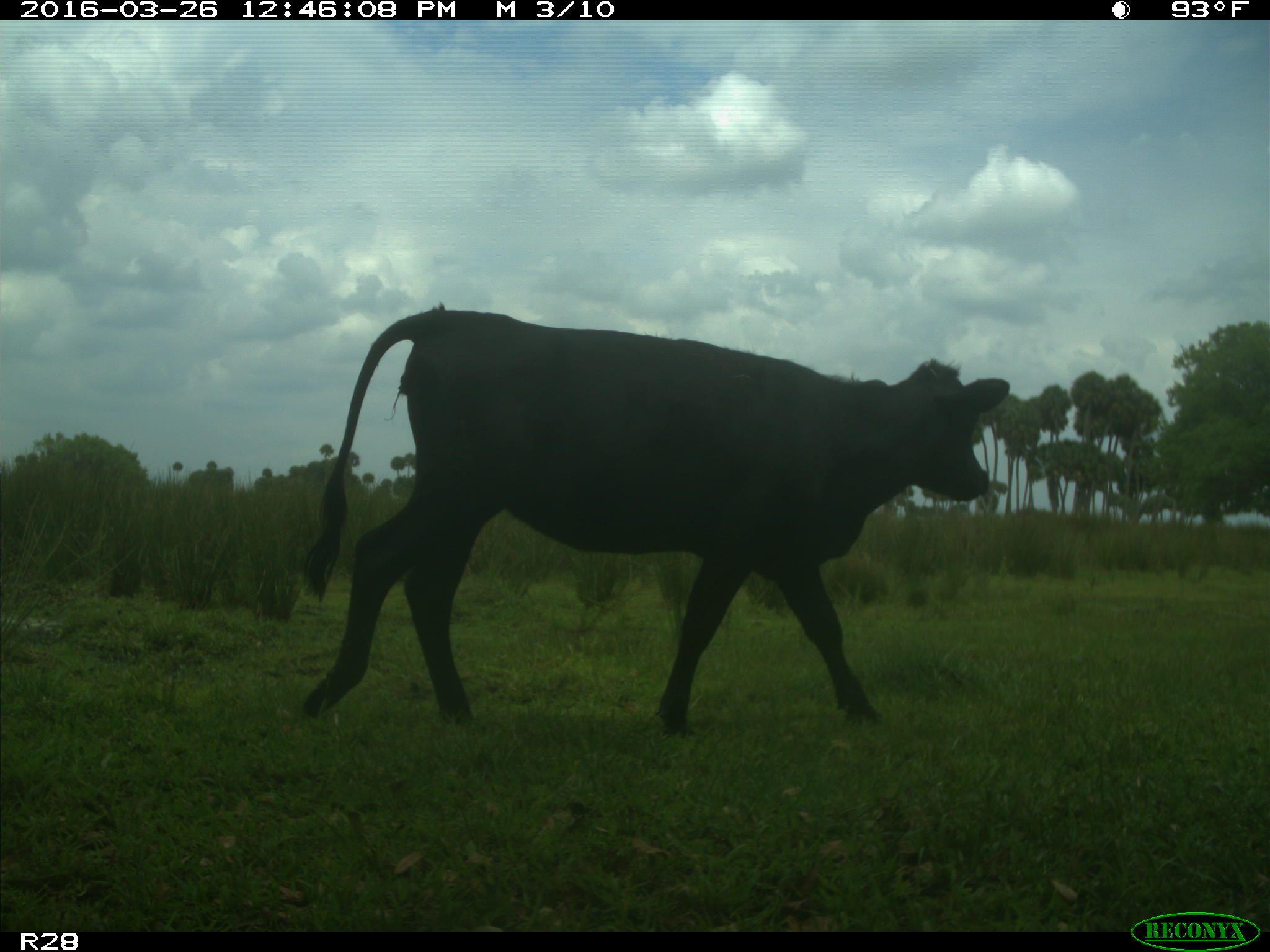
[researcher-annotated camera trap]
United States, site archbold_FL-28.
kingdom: Animalia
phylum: Chordata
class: Mammalia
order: Artiodactyla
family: Bovidae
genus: Bos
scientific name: Bos taurus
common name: domestic cow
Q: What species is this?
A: Bos taurus (domestic cow).